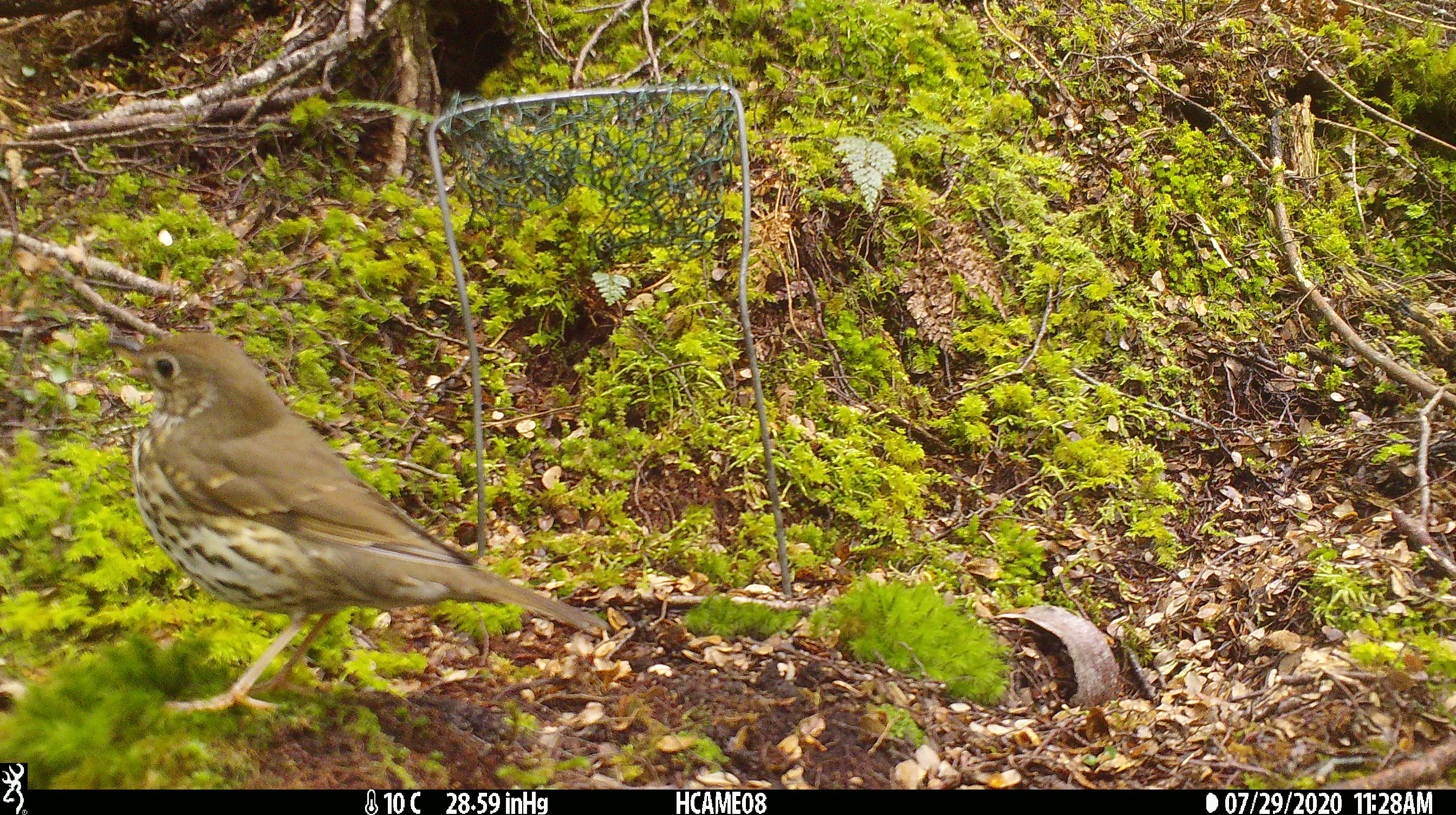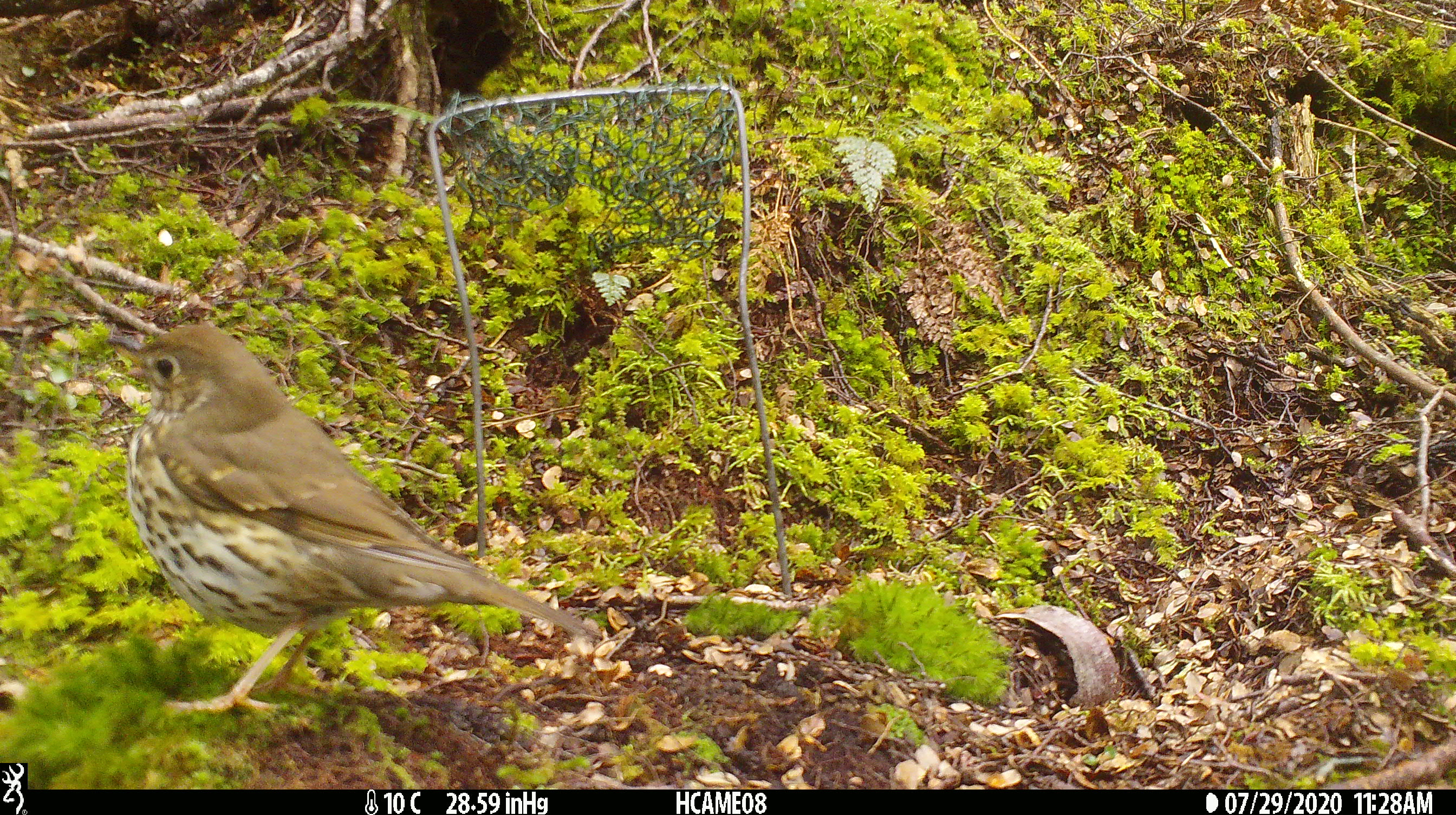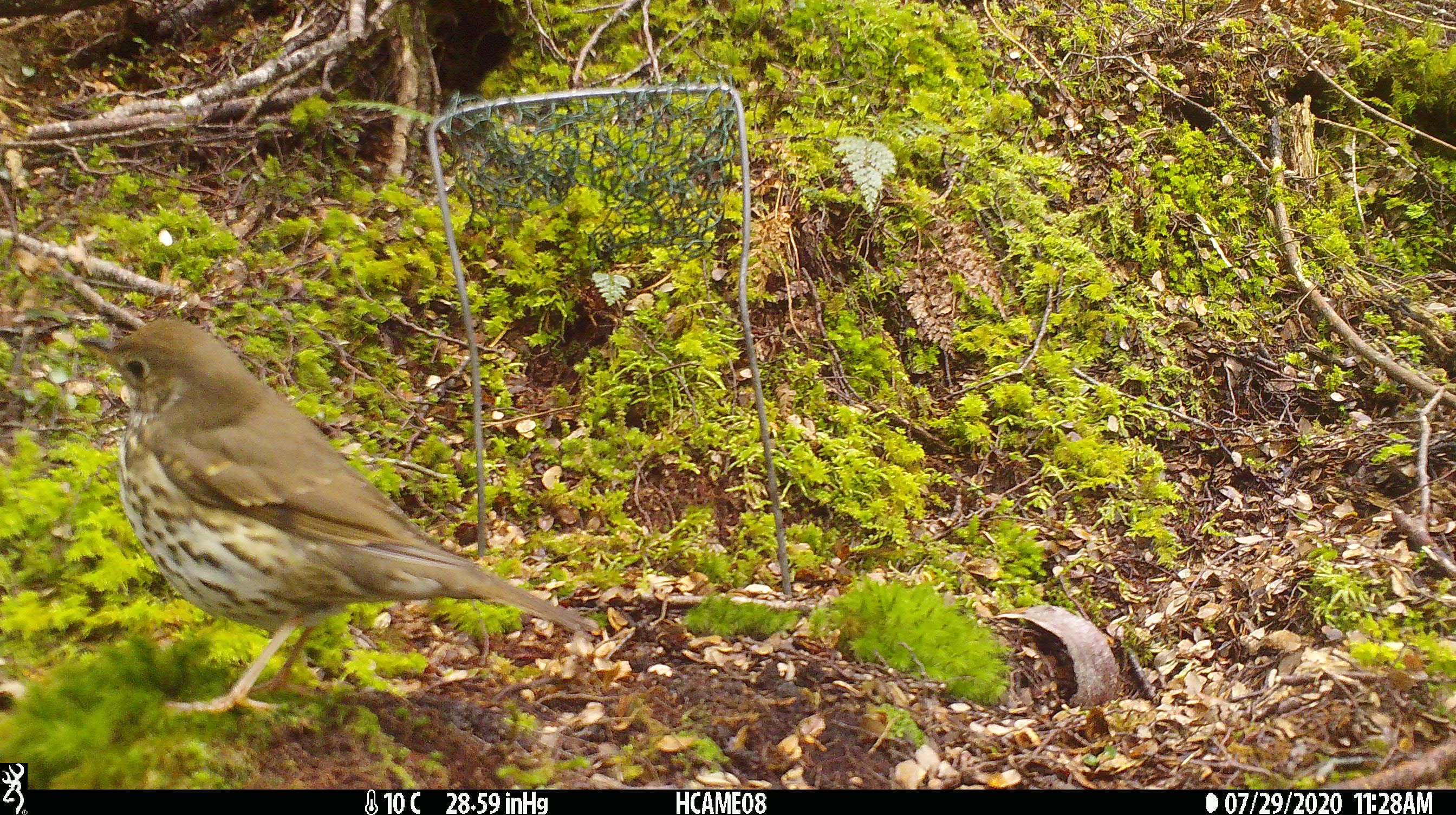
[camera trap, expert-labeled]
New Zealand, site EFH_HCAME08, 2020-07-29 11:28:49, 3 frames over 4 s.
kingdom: Animalia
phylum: Chordata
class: Aves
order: Passeriformes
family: Turdidae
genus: Turdus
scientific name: Turdus philomelos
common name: song thrush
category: thrush